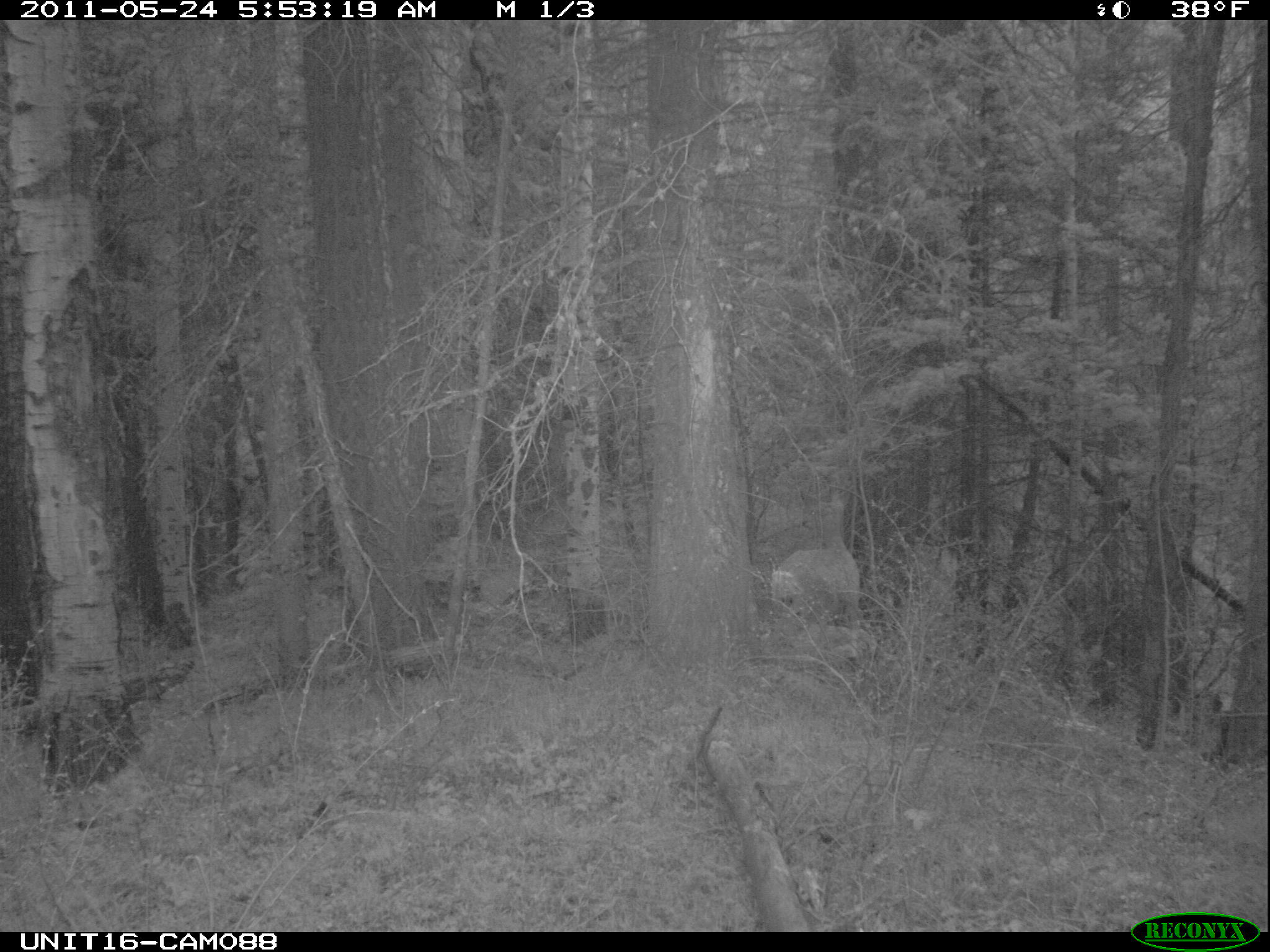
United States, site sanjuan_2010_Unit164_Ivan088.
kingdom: Animalia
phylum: Chordata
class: Mammalia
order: Artiodactyla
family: Cervidae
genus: Odocoileus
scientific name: Odocoileus hemionus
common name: mule deer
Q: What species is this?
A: Odocoileus hemionus (mule deer).